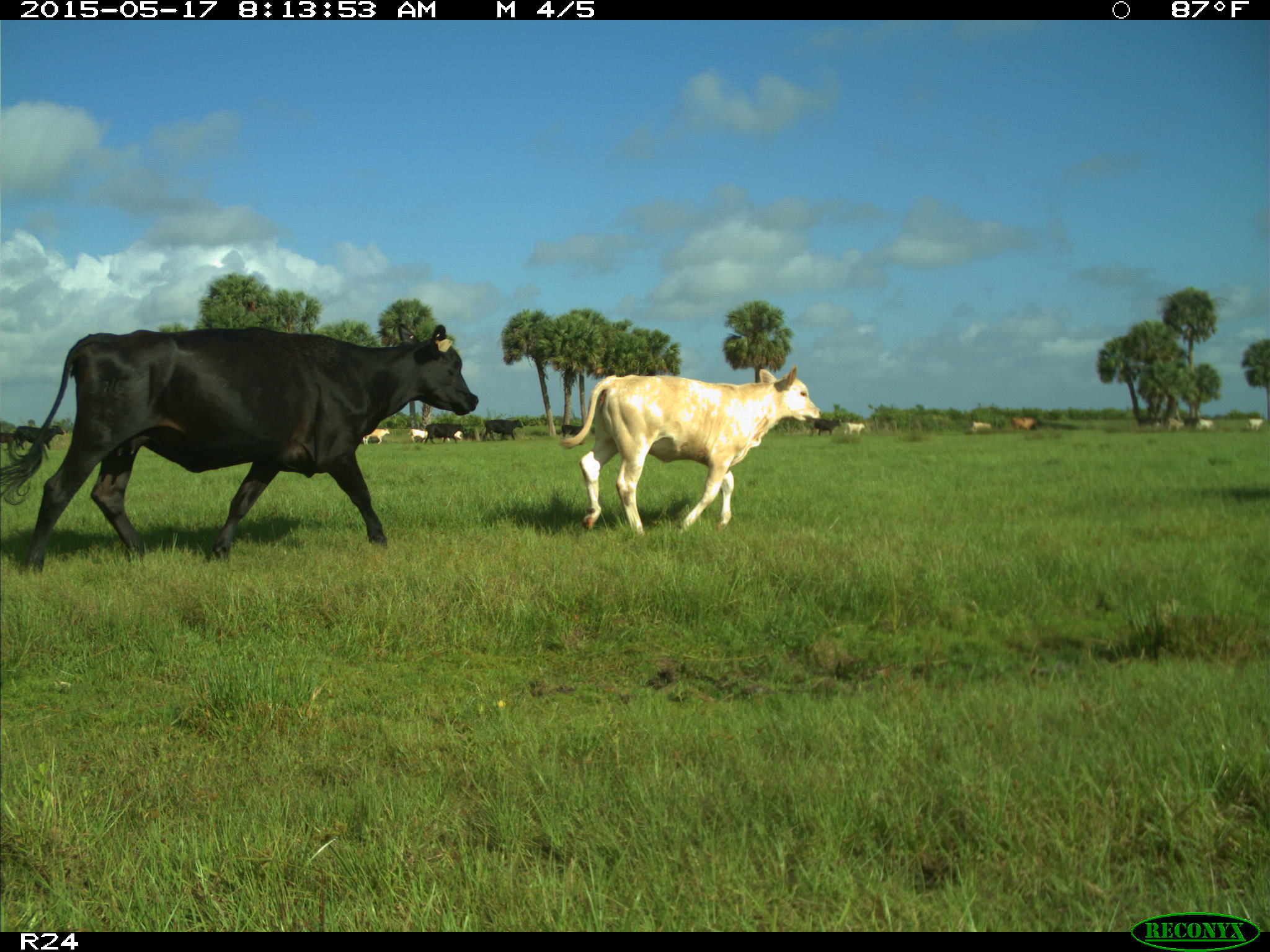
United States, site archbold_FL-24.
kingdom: Animalia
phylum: Chordata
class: Mammalia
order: Artiodactyla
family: Bovidae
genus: Bos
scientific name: Bos taurus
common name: domestic cow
Bos taurus (domestic cow).